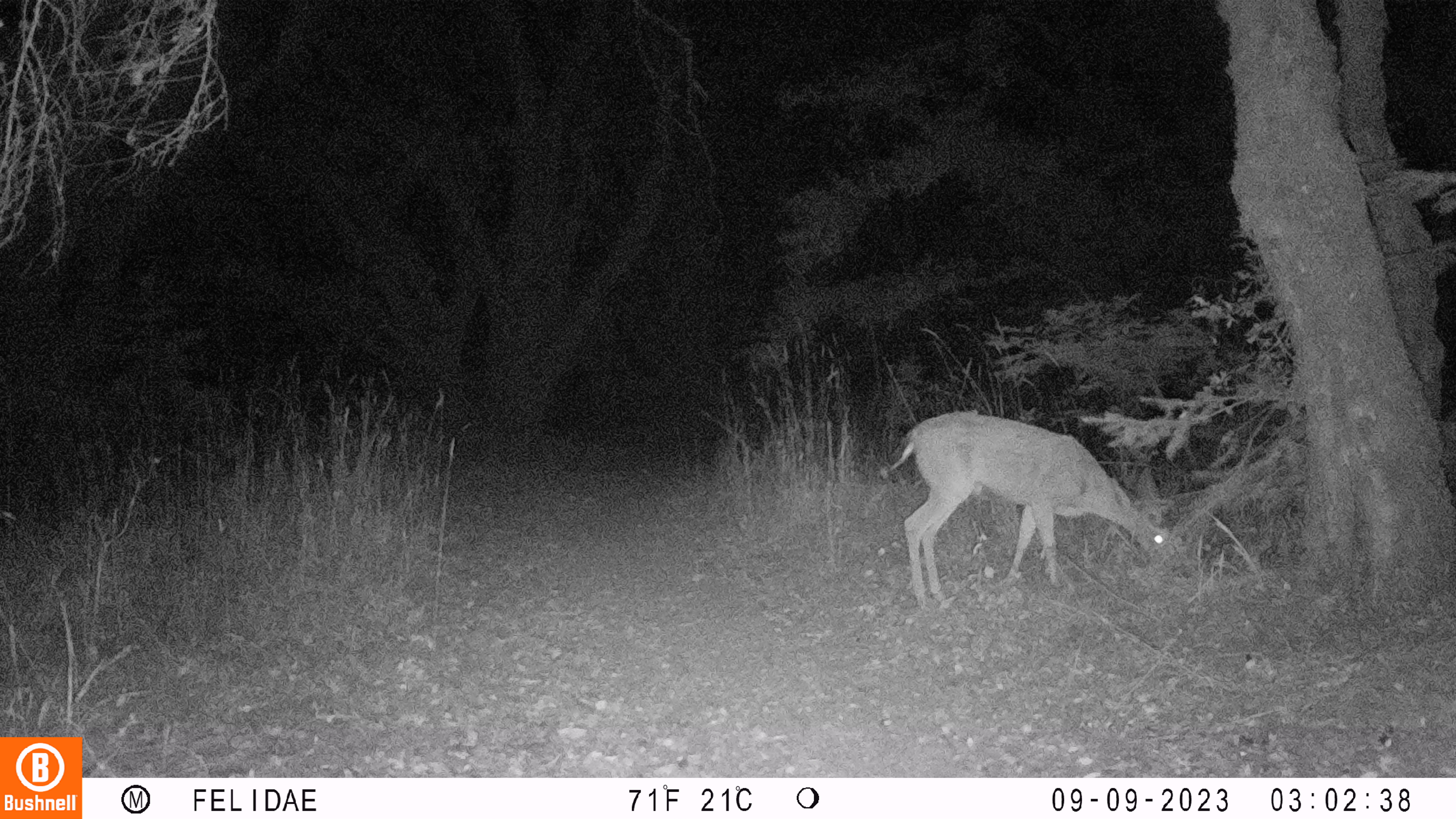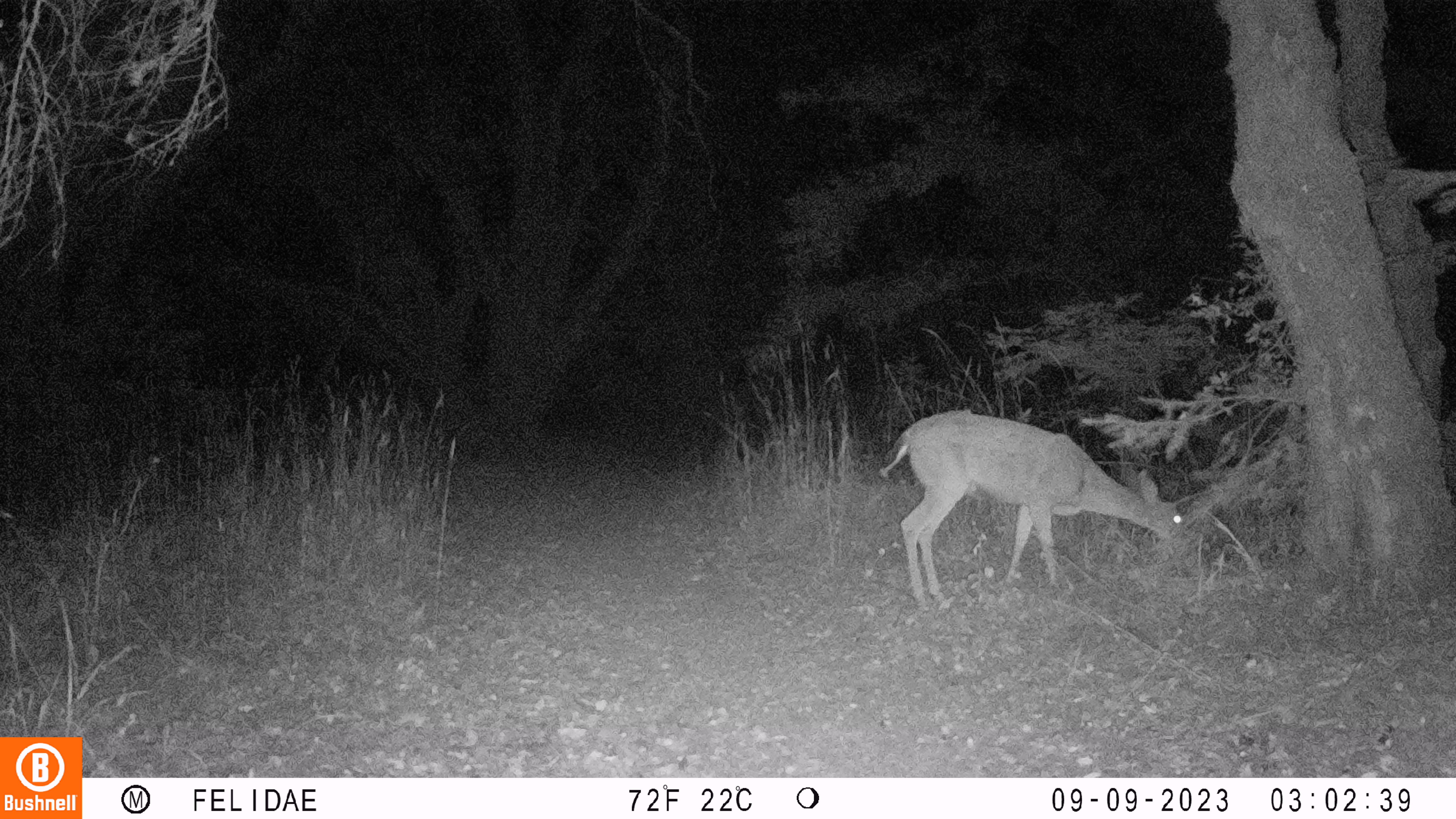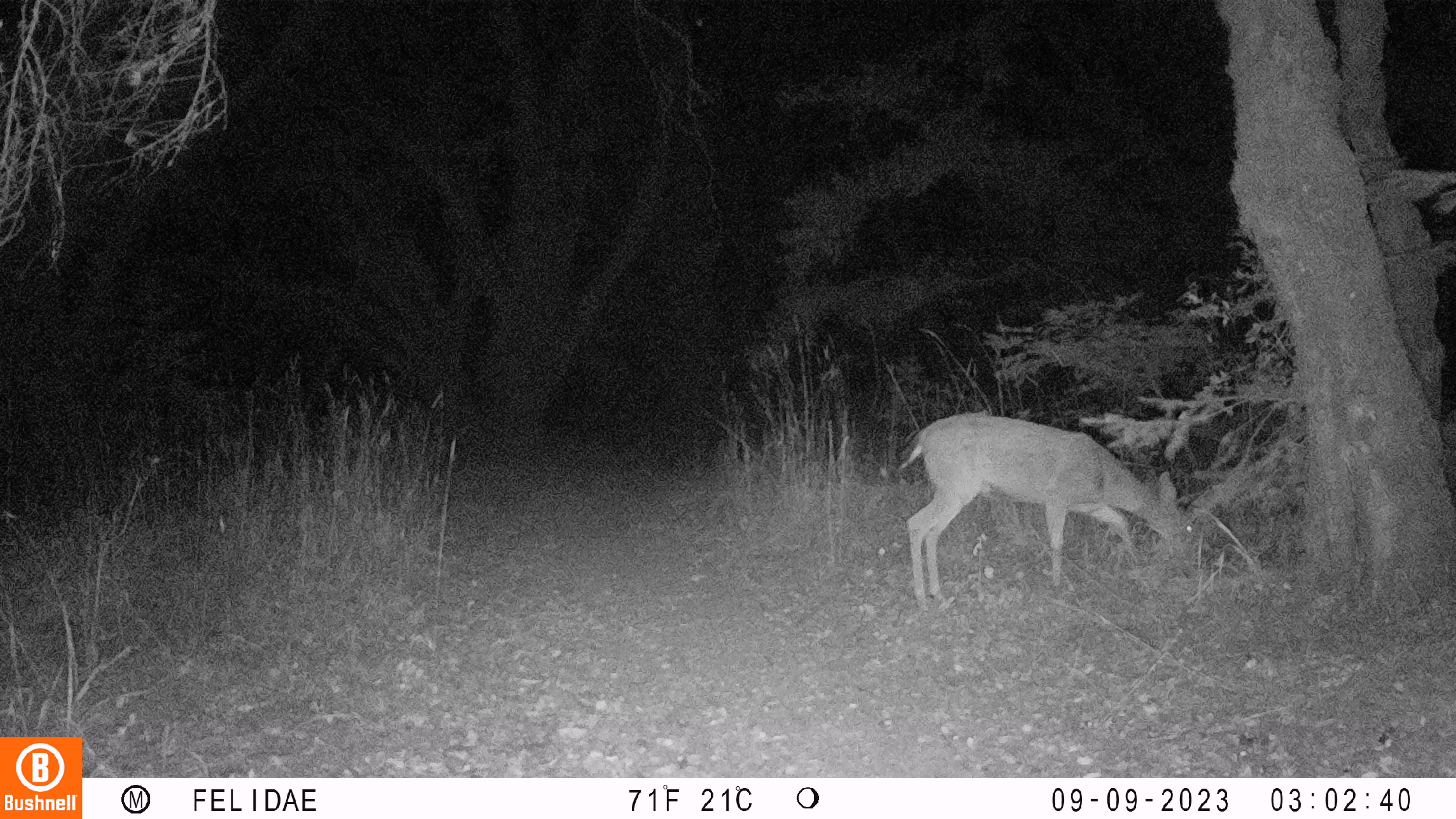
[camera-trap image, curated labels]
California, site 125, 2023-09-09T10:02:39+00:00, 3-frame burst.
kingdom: Animalia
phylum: Chordata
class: Mammalia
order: Artiodactyla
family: Cervidae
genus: Odocoileus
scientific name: Odocoileus hemionus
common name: mule deer